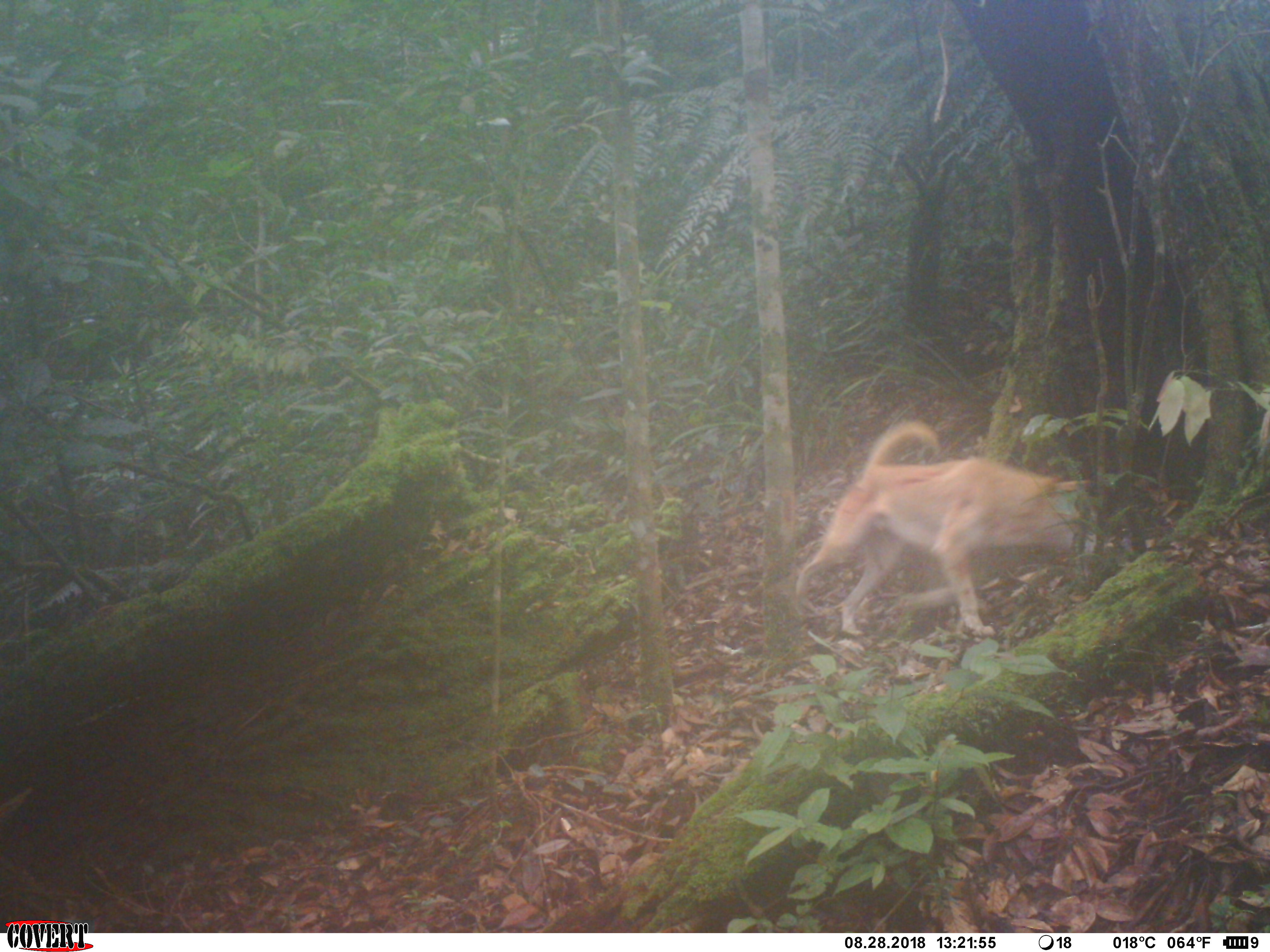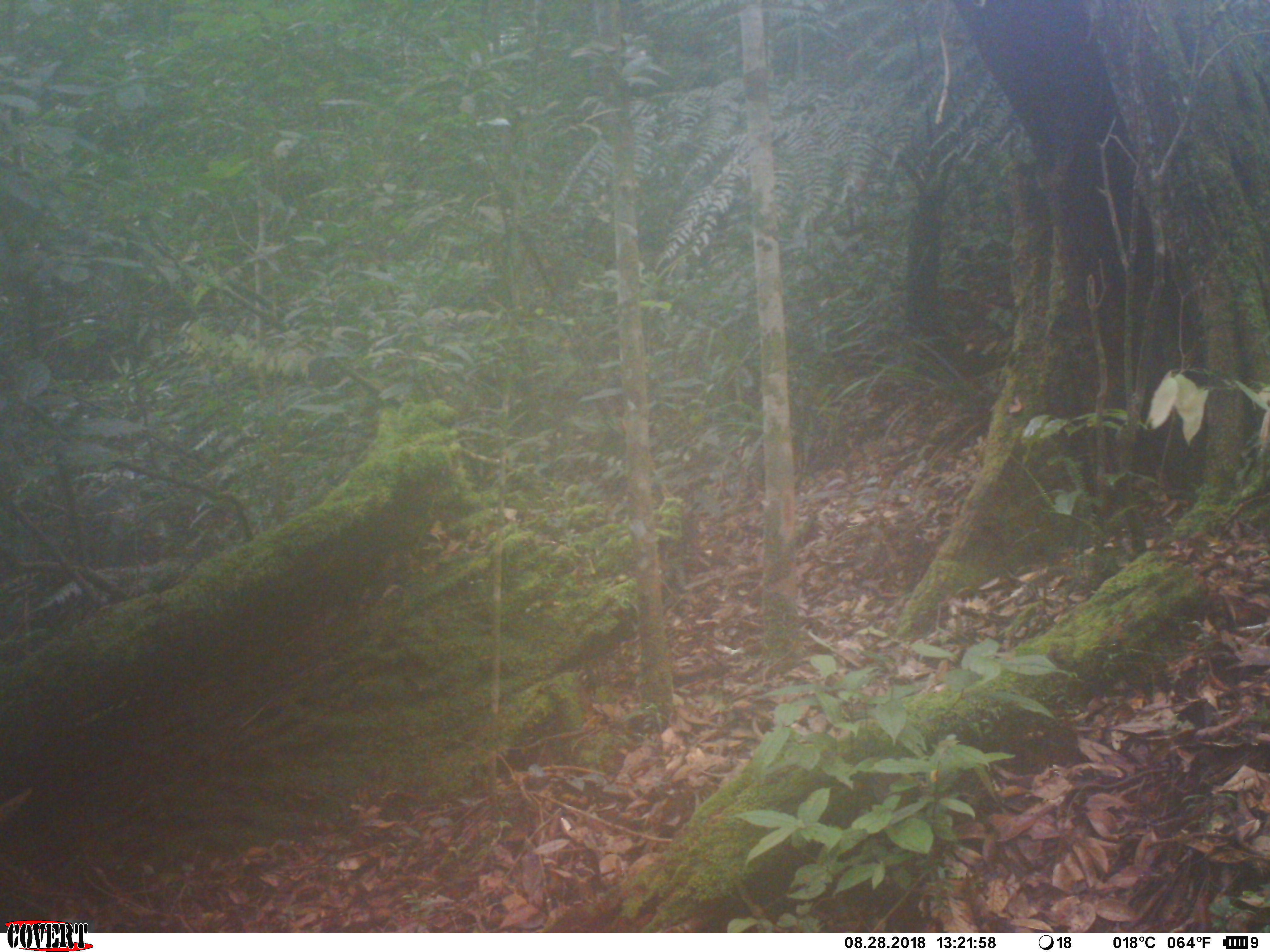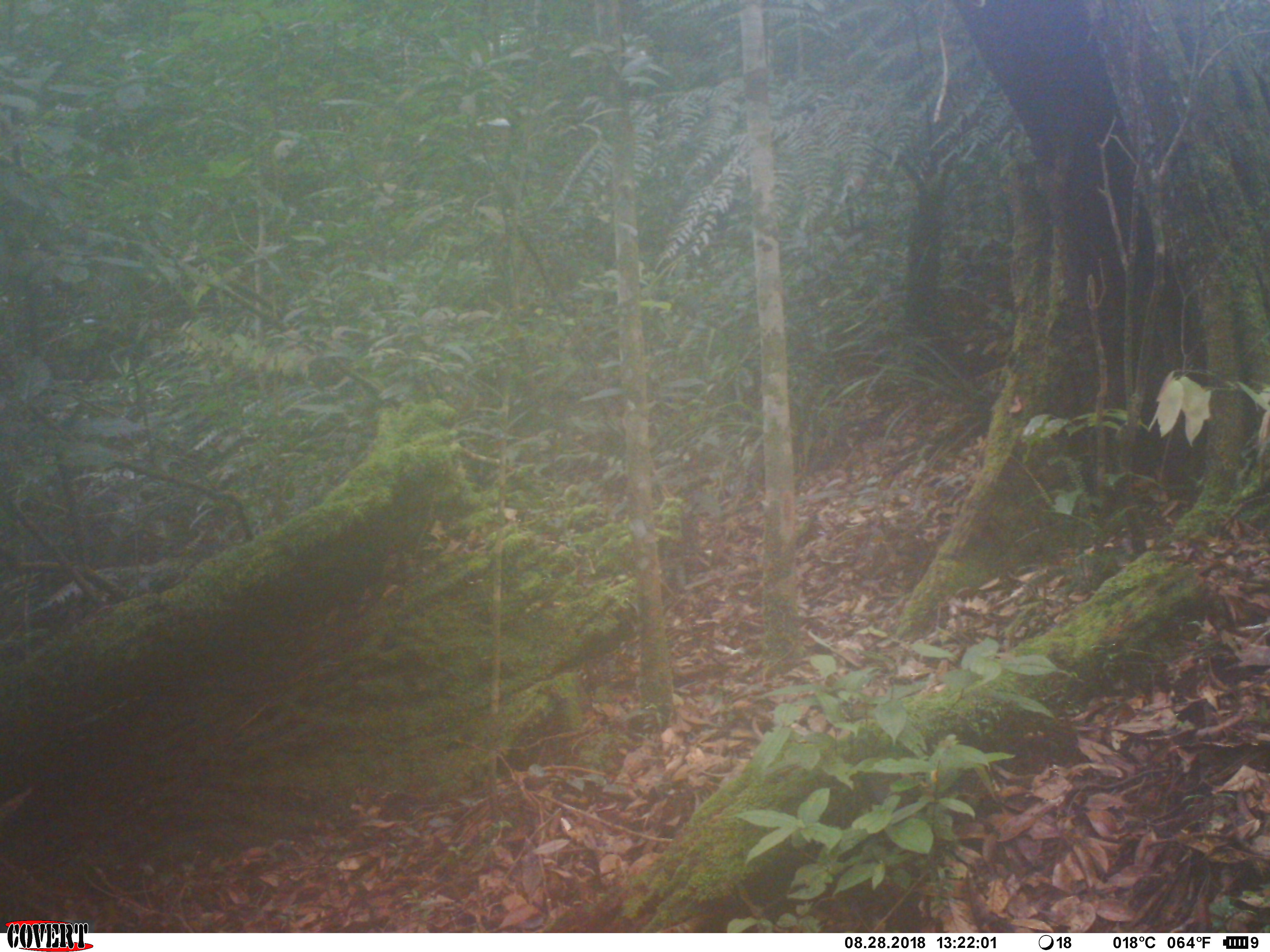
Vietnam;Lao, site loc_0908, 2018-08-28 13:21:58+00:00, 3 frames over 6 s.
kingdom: Animalia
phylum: Chordata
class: Mammalia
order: Carnivora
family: Canidae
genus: Canis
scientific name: Canis familiaris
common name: domestic dog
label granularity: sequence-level